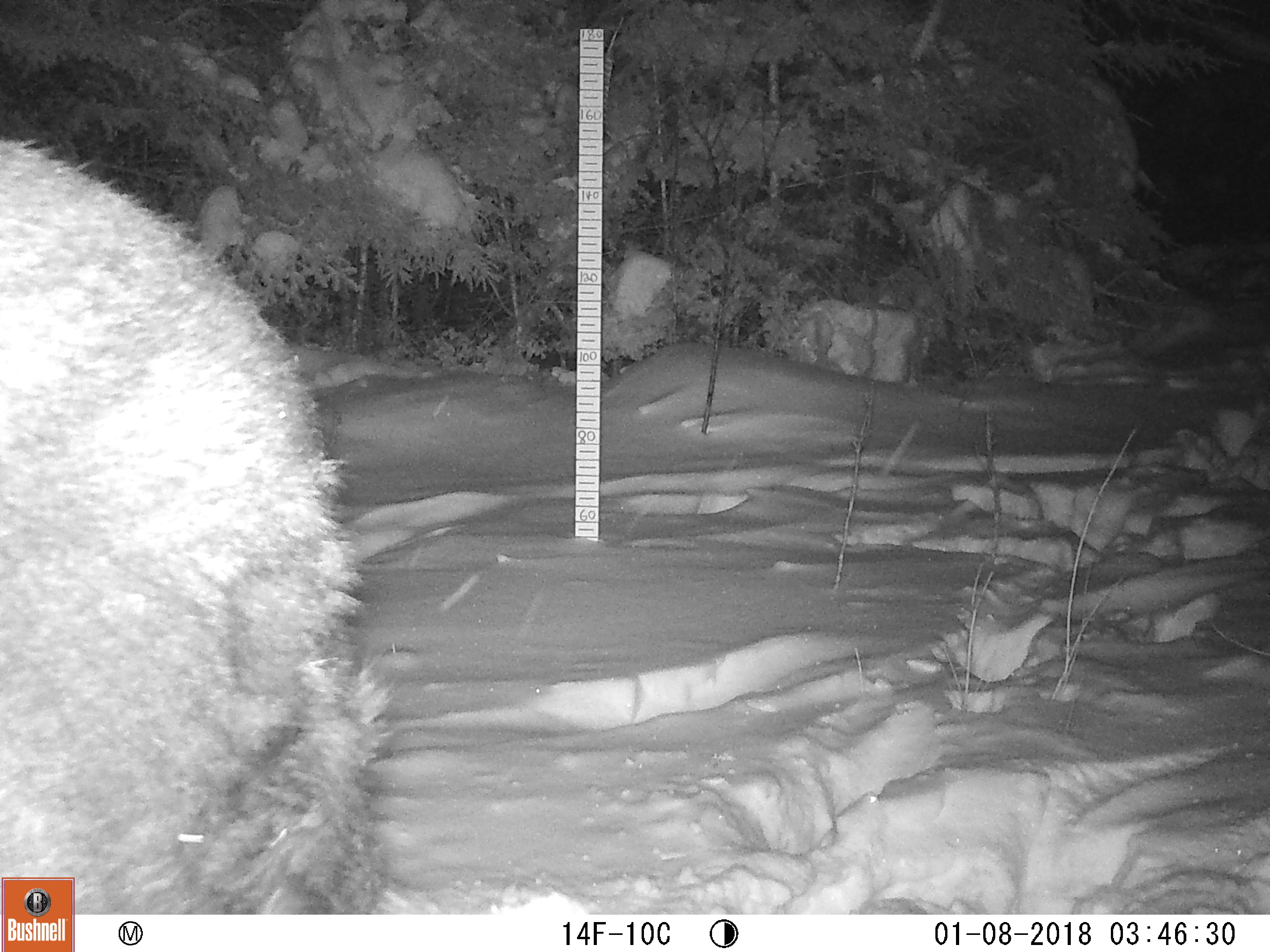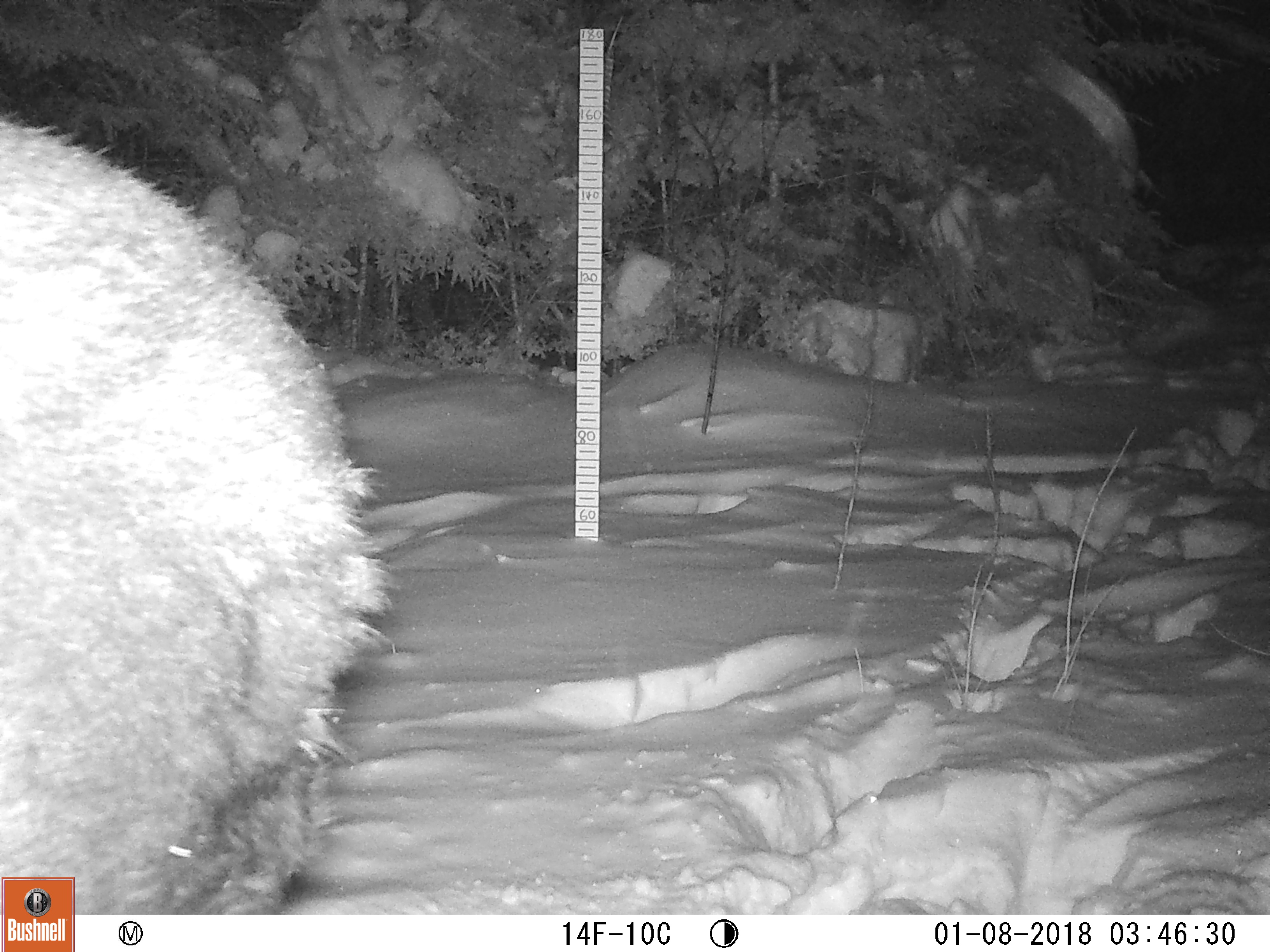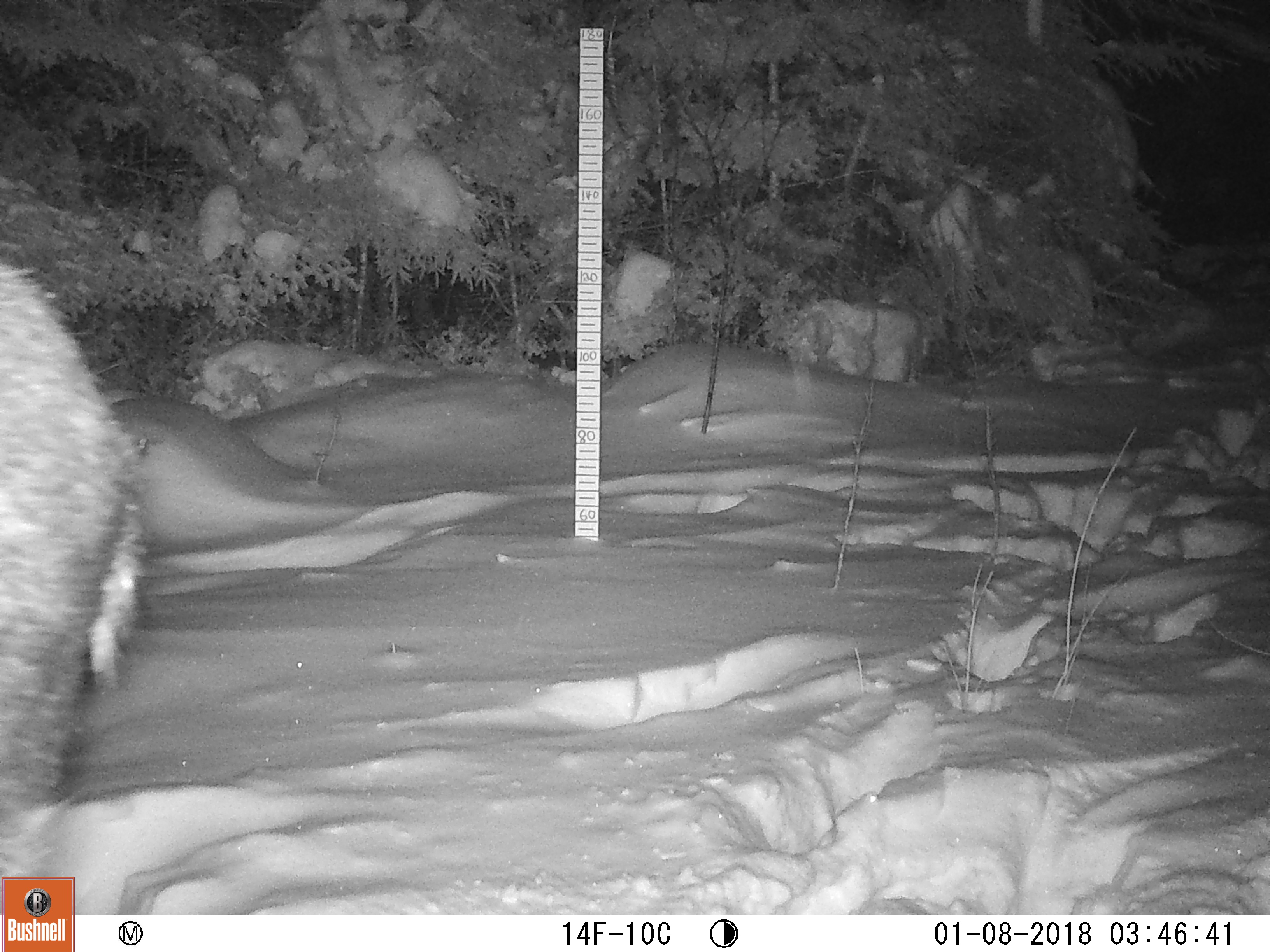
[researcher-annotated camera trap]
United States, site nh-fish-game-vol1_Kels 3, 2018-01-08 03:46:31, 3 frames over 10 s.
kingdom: Animalia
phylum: Chordata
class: Mammalia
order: Artiodactyla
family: Cervidae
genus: Alces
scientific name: Alces alces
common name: moose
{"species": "moose (Alces alces)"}